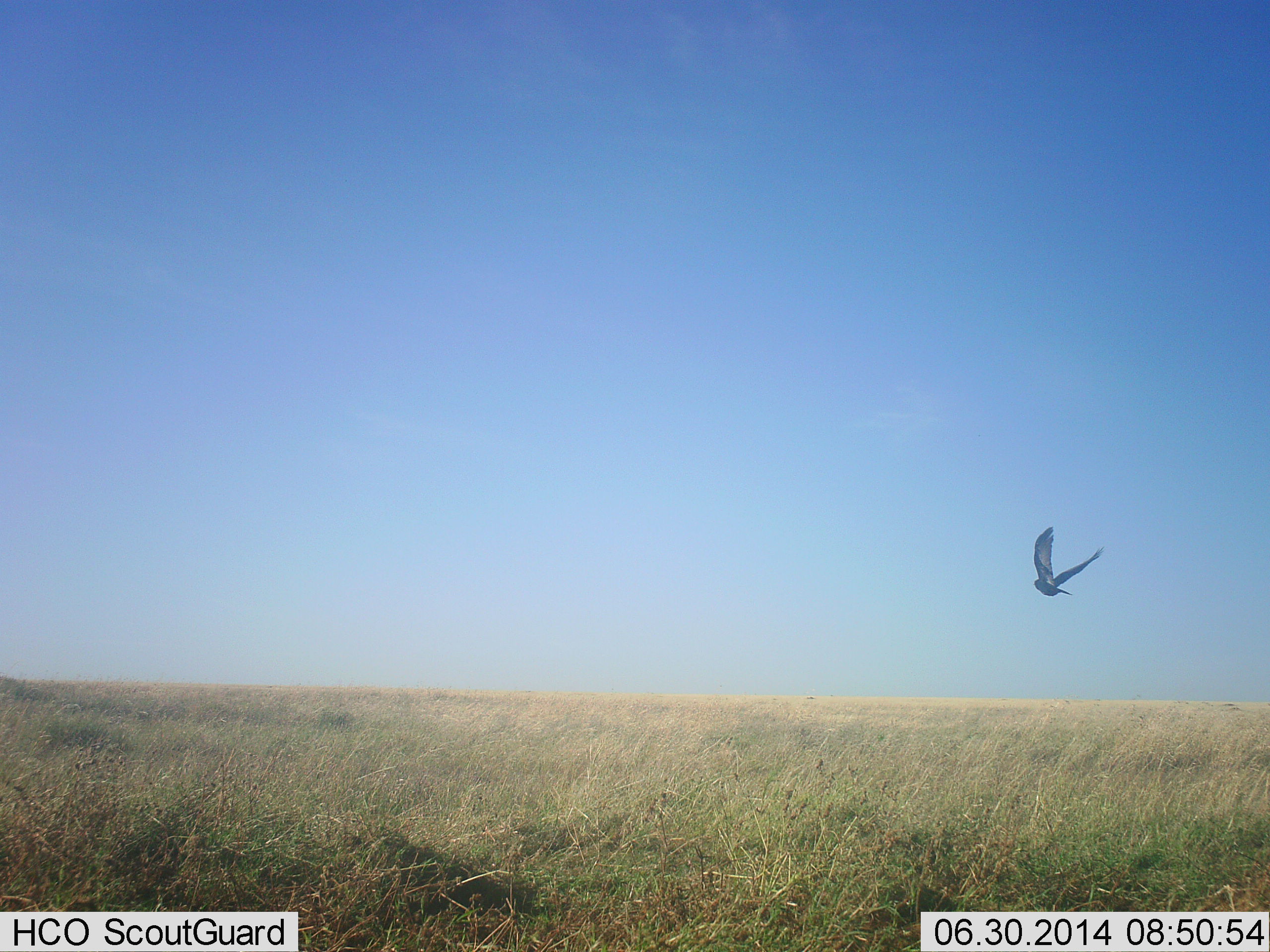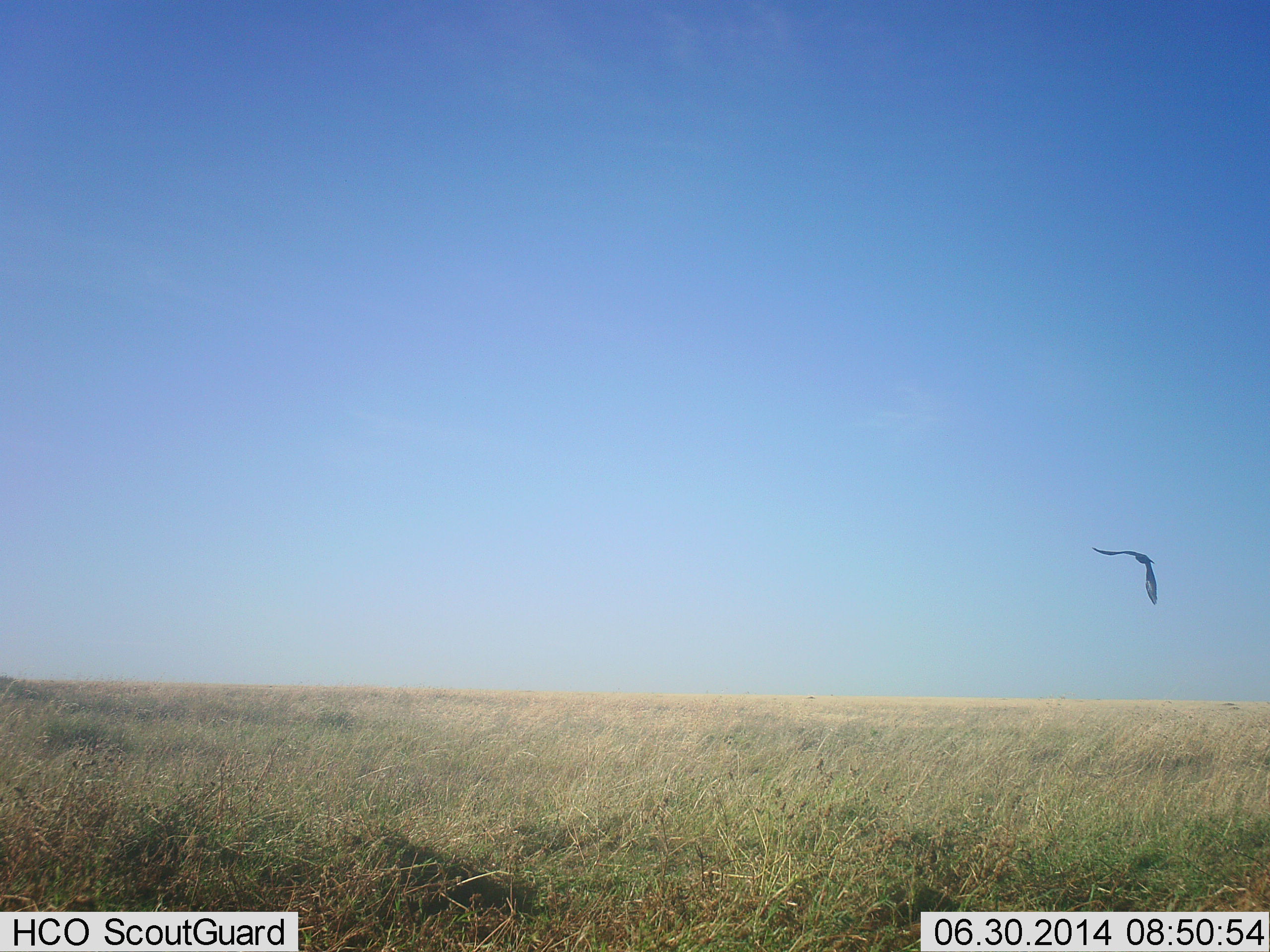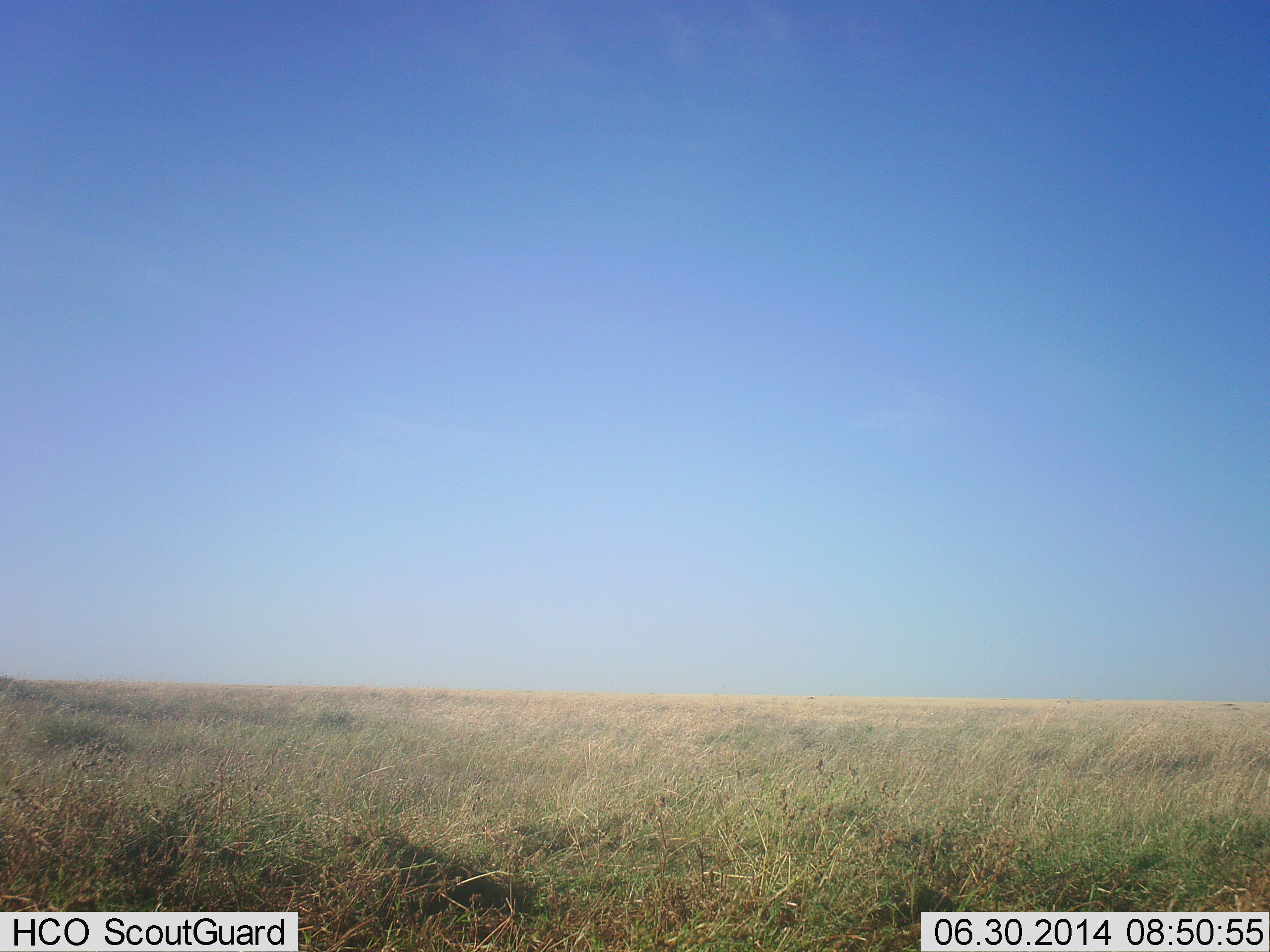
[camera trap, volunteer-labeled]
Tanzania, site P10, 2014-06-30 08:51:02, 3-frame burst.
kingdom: Animalia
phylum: Chordata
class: Aves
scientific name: Aves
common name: bird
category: otherbird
Otherbird (bird) (Aves), count 1. Behavior (volunteer vote fractions): standing 0%, resting 0%, moving 100%, interacting 0%. Young present (vote fraction): 0%. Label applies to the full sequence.